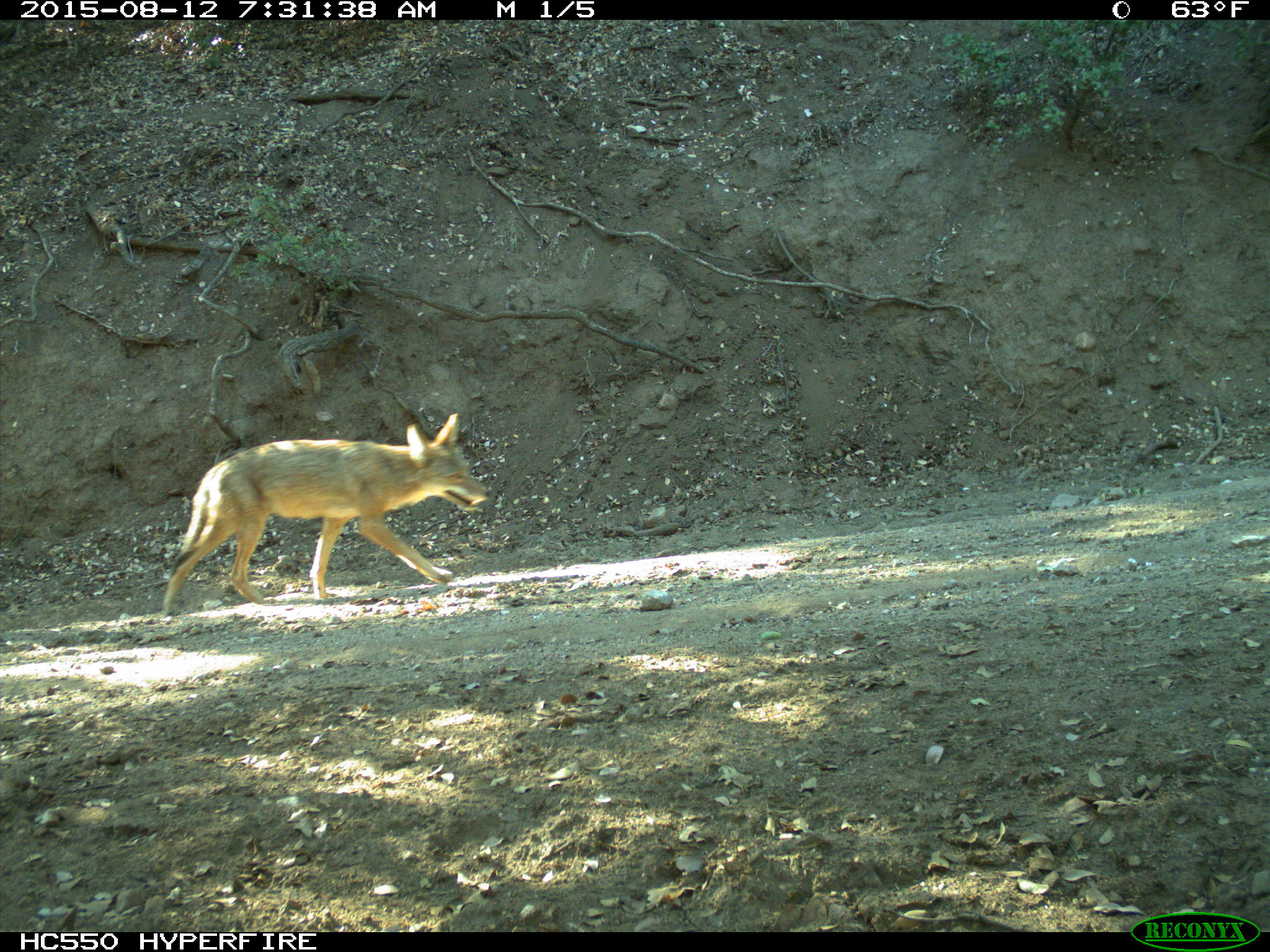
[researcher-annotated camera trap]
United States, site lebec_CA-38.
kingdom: Animalia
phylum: Chordata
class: Mammalia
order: Carnivora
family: Canidae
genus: Canis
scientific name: Canis latrans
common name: coyote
Canis latrans (coyote).